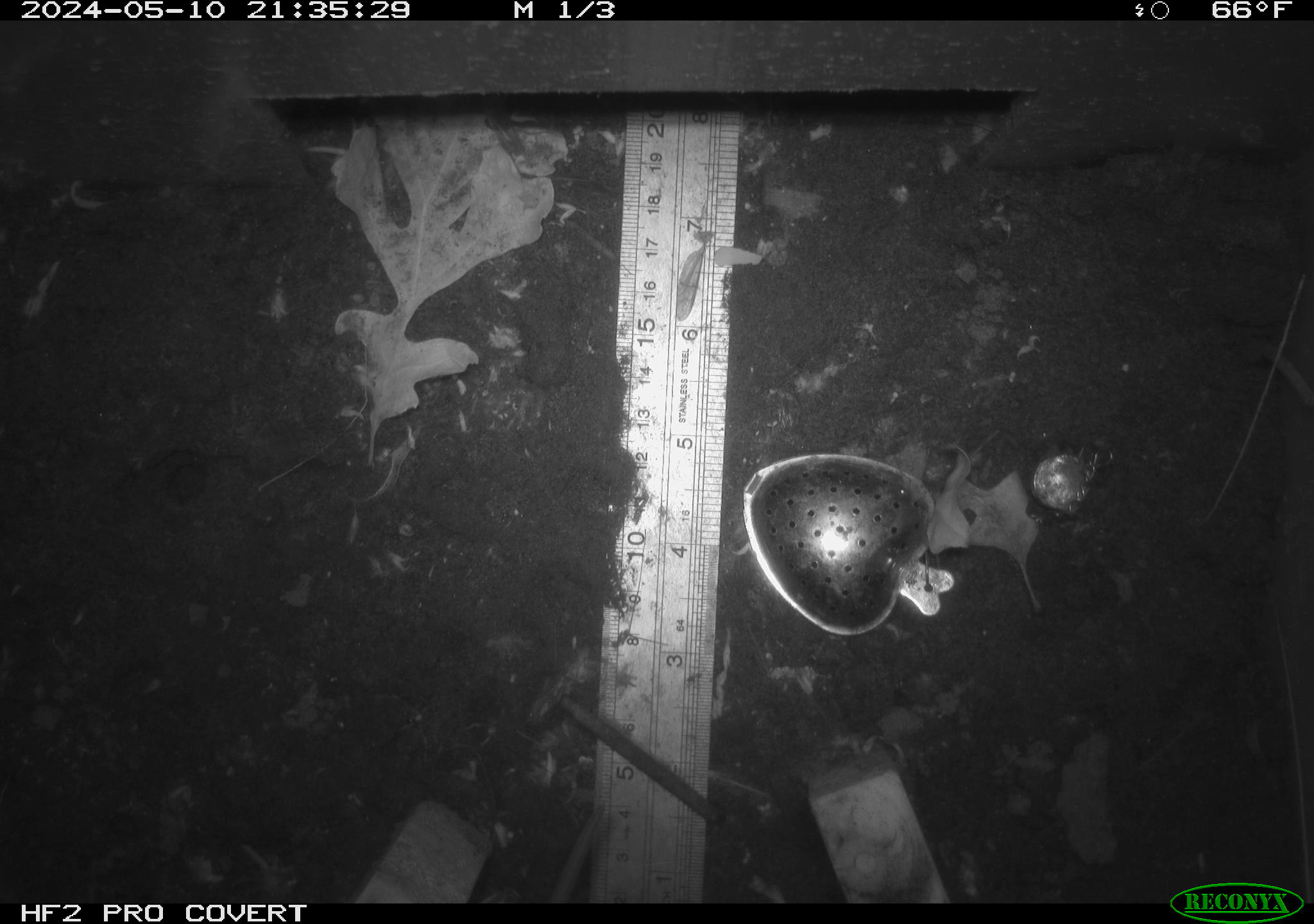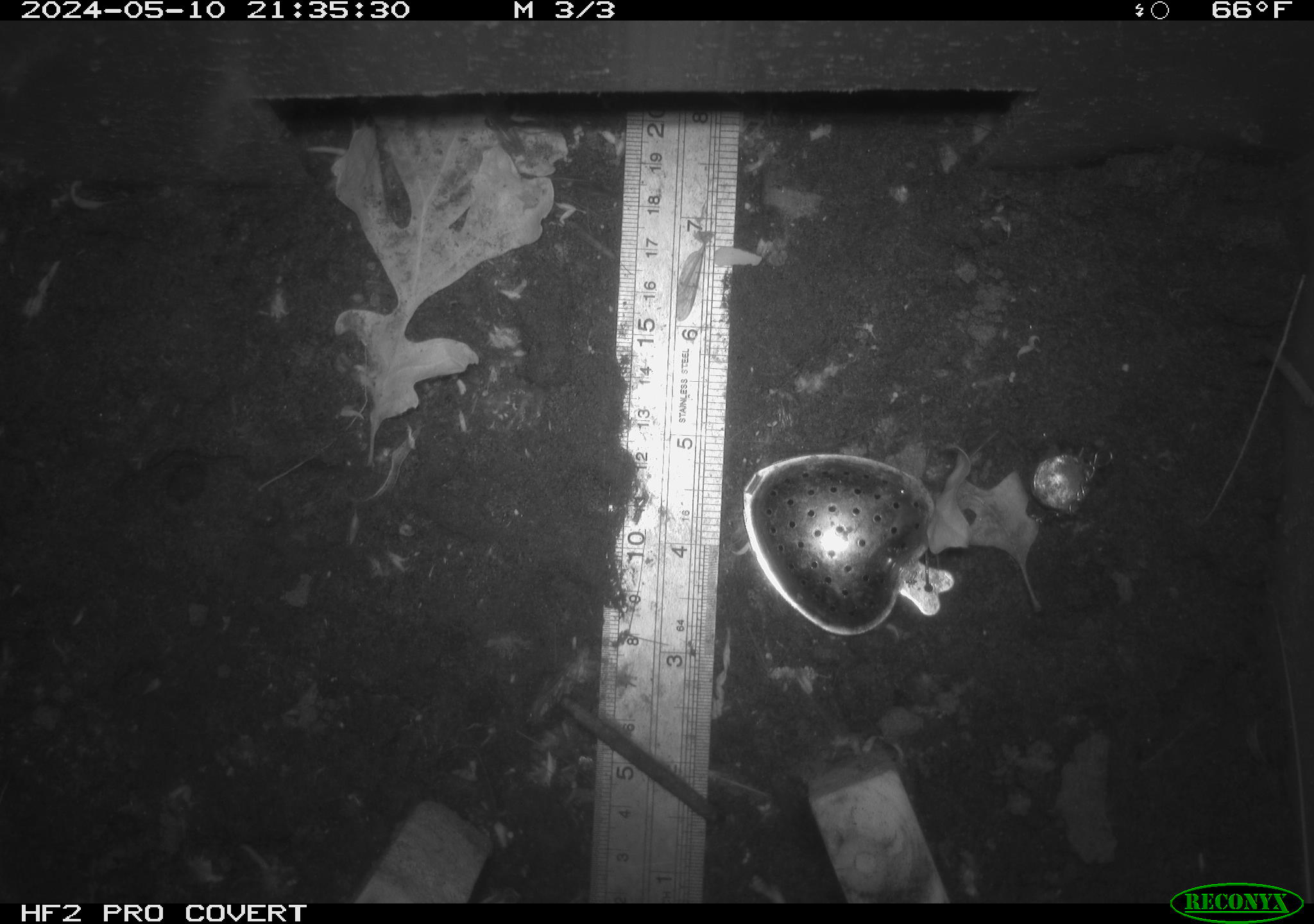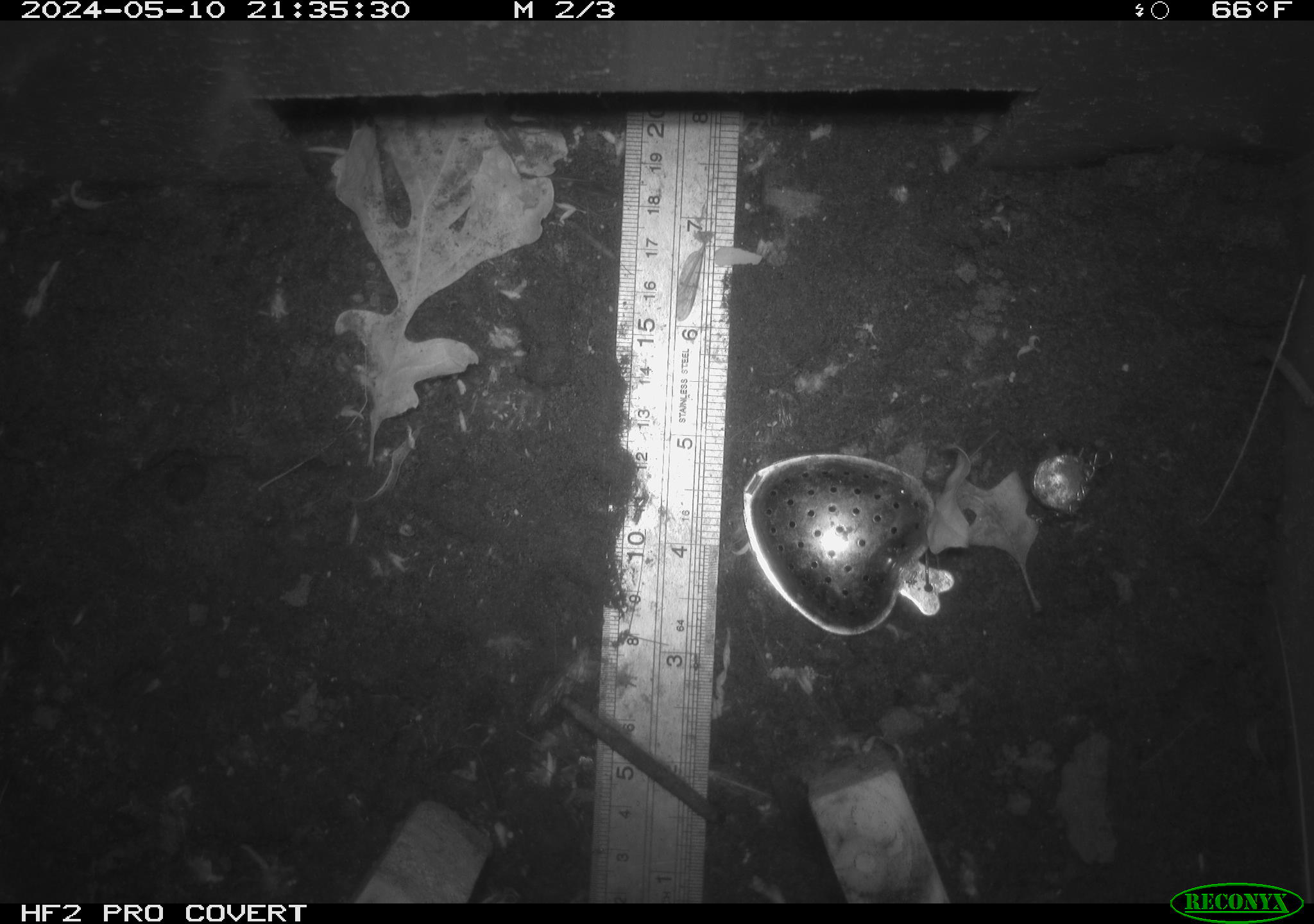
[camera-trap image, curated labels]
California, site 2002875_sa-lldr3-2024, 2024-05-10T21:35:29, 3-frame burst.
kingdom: Animalia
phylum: Chordata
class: Mammalia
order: Rodentia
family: Muridae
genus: Rattus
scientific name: Rattus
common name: rat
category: rattus species